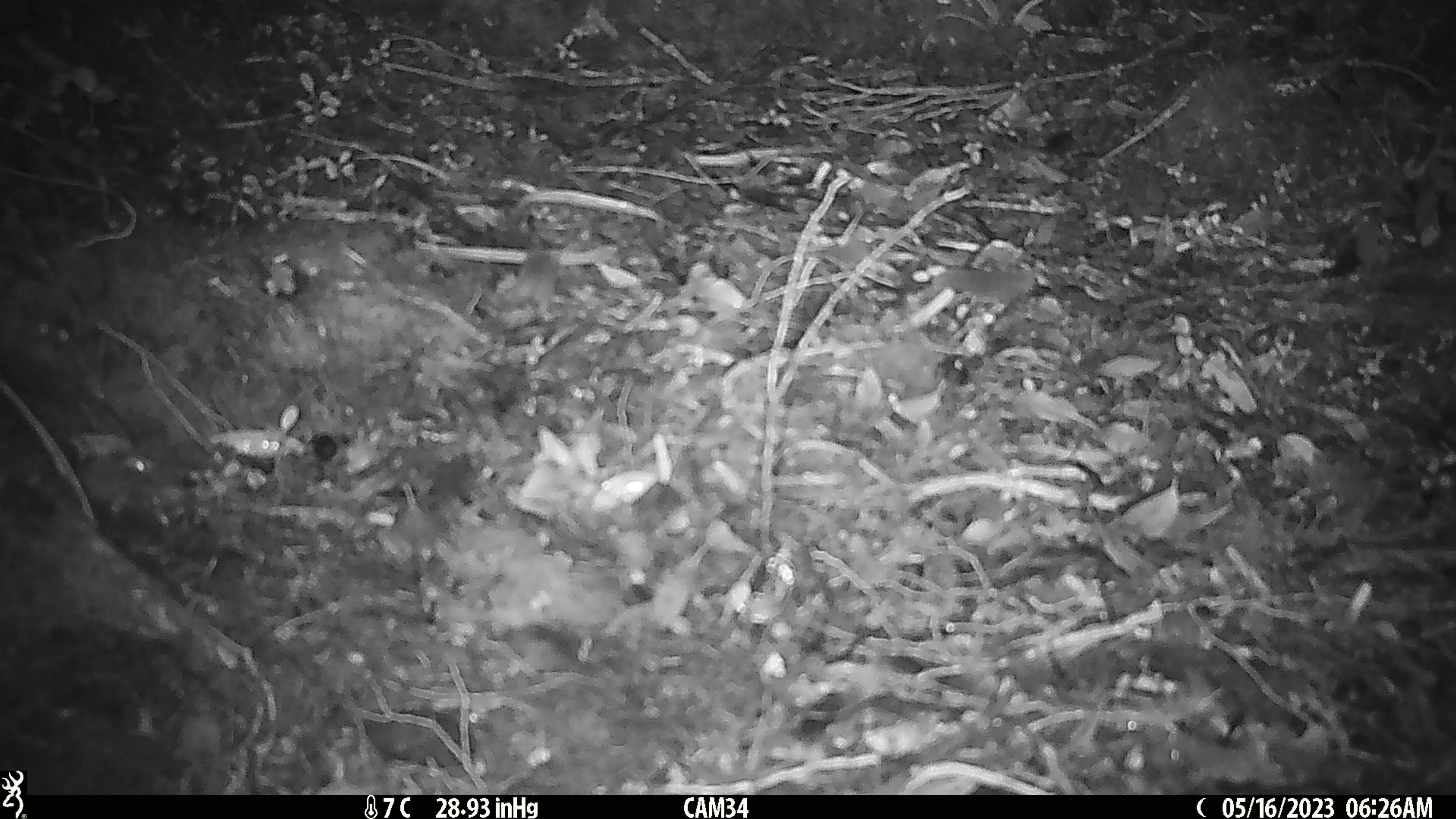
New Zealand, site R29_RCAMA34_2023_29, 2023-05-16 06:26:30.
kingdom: Animalia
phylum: Chordata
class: Mammalia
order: Rodentia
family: Muridae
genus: Mus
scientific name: Mus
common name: mouse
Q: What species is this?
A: Mouse (Mus).